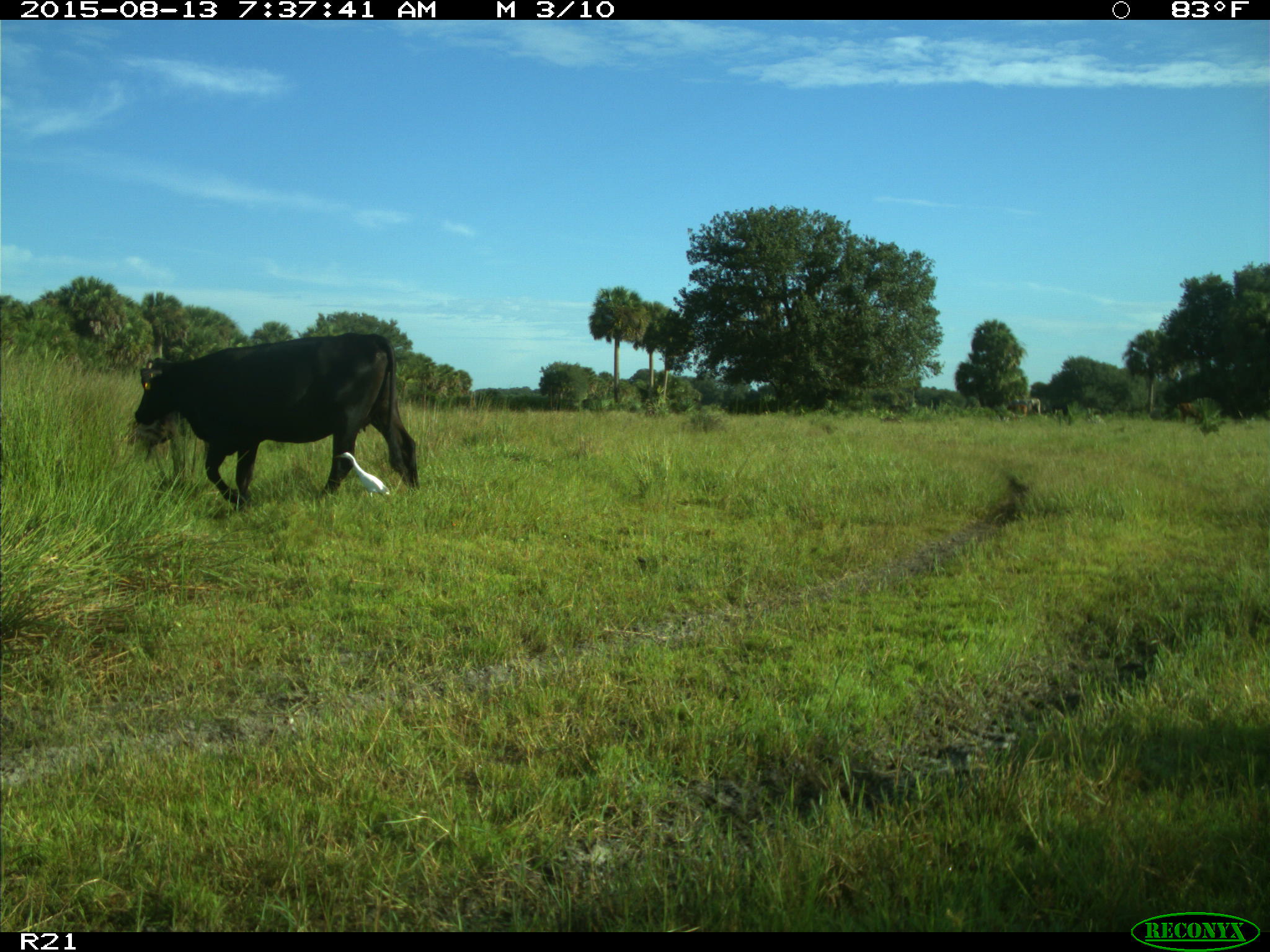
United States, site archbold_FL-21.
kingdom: Animalia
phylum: Chordata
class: Mammalia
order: Artiodactyla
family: Bovidae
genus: Bos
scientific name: Bos taurus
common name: domestic cow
Bos taurus (domestic cow).